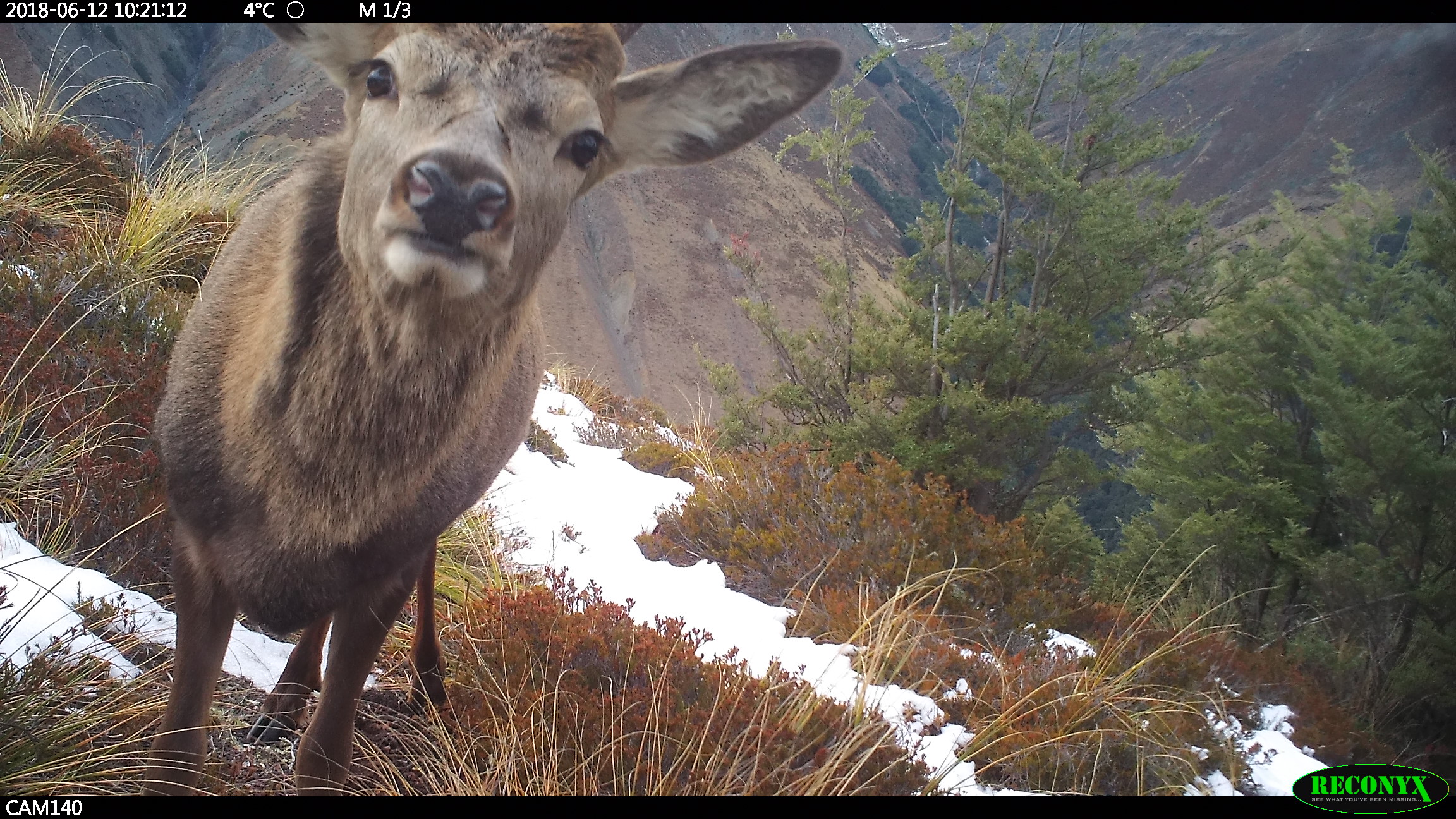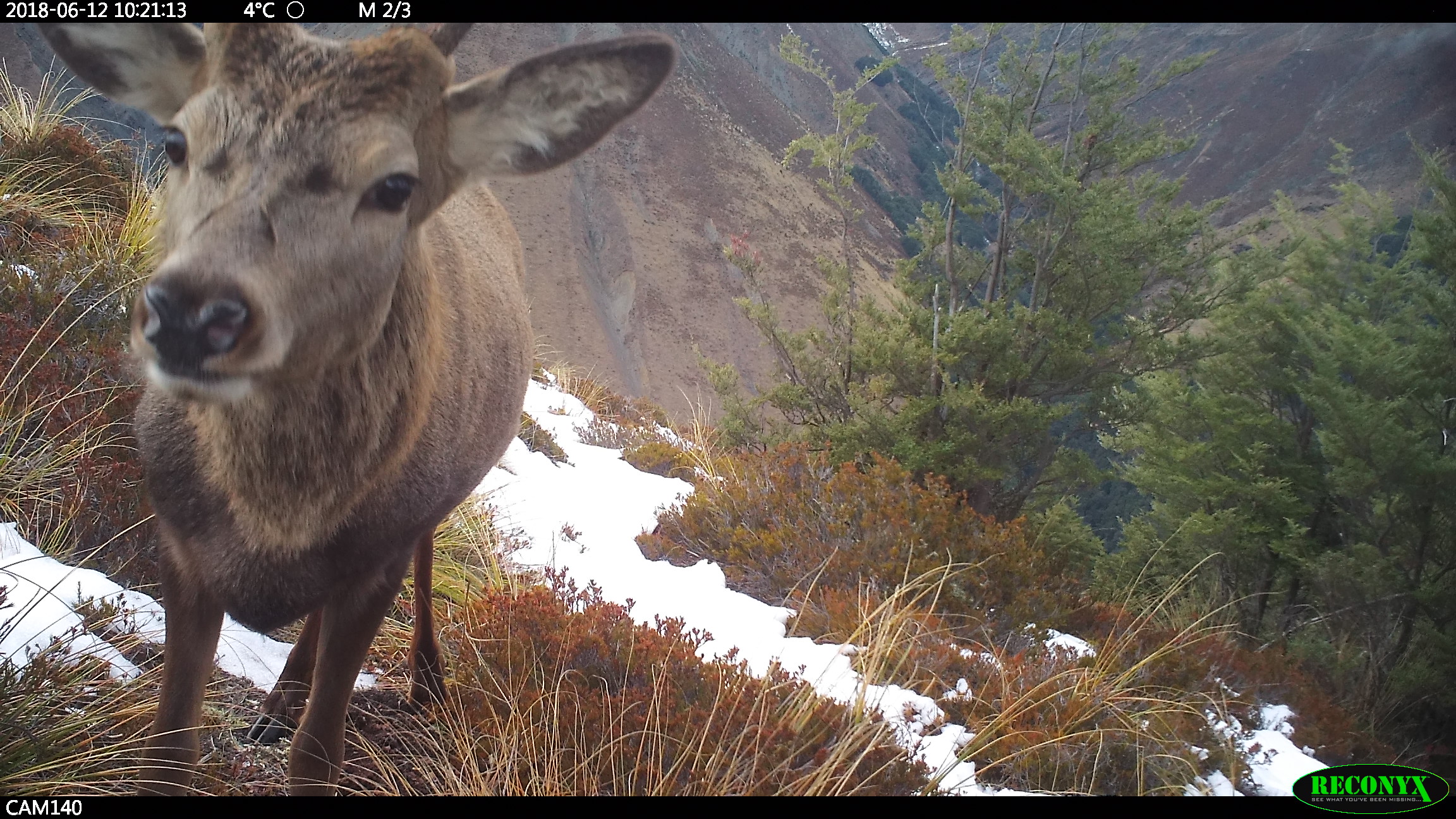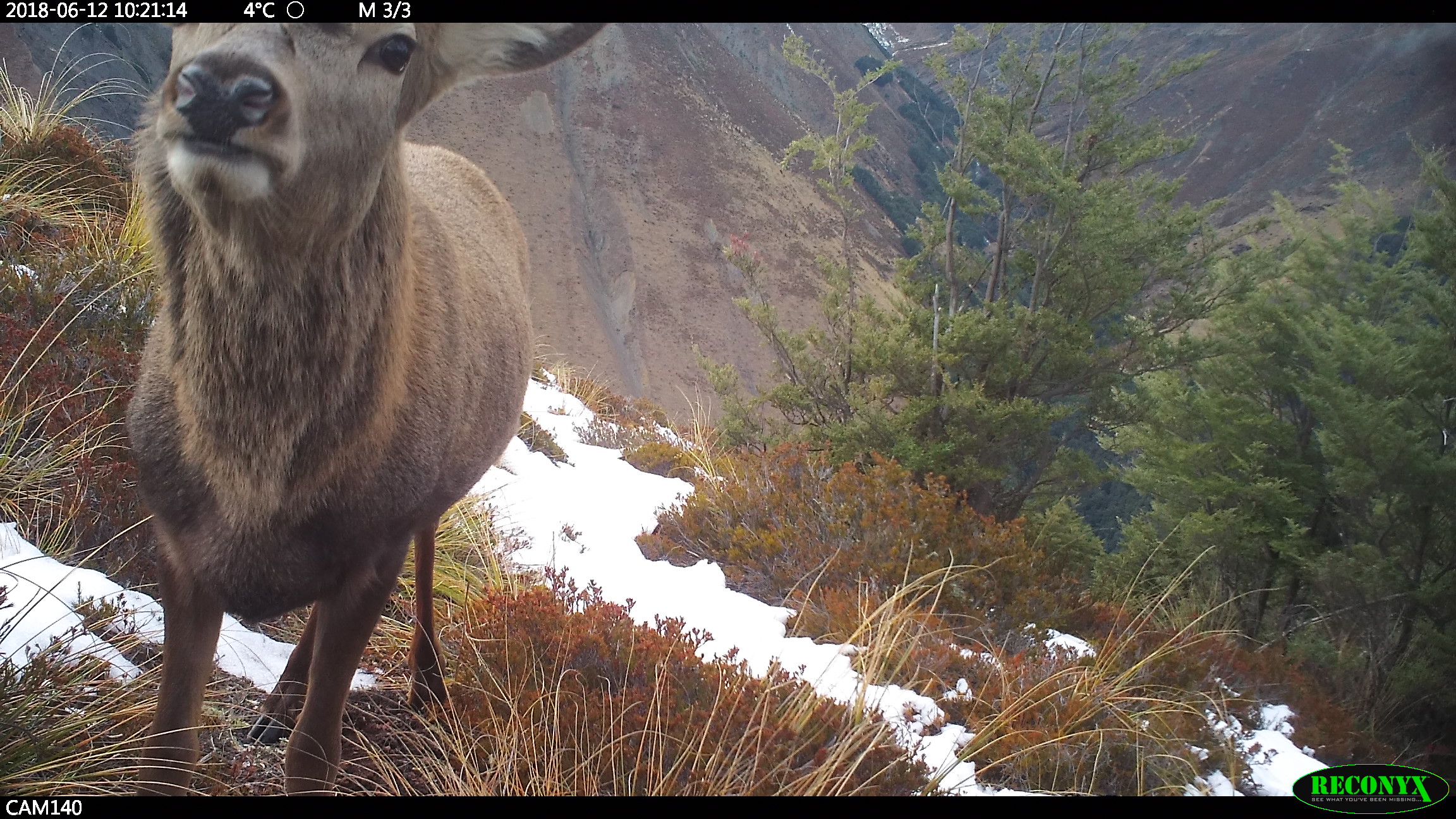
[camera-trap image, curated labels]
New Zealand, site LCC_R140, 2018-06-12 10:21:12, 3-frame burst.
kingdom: Animalia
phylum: Chordata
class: Mammalia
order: Artiodactyla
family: Cervidae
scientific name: Cervidae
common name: deer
Deer (Cervidae).